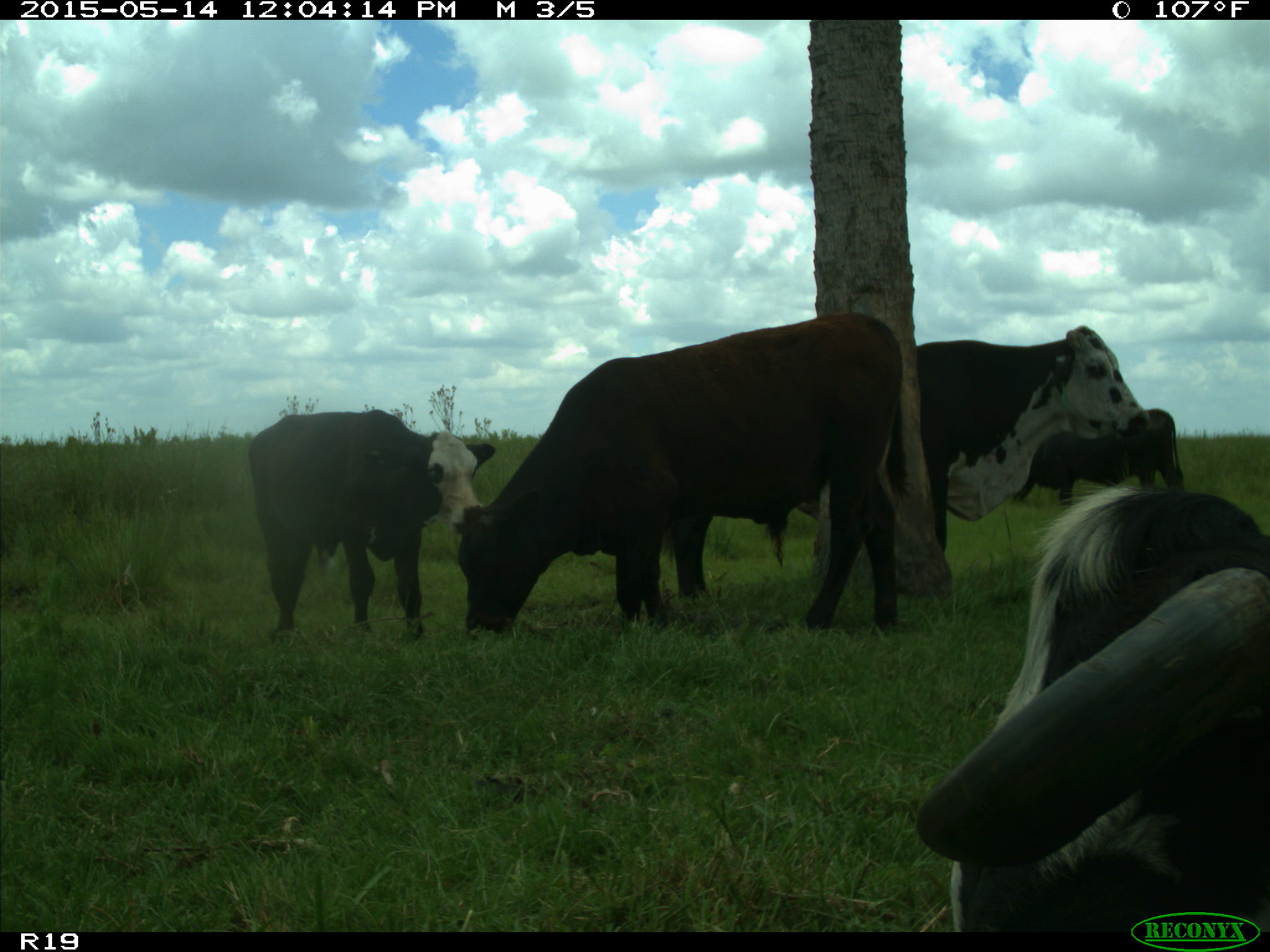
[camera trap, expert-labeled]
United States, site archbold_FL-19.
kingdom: Animalia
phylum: Chordata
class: Mammalia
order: Artiodactyla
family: Bovidae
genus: Bos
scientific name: Bos taurus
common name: domestic cow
Bos taurus (domestic cow).